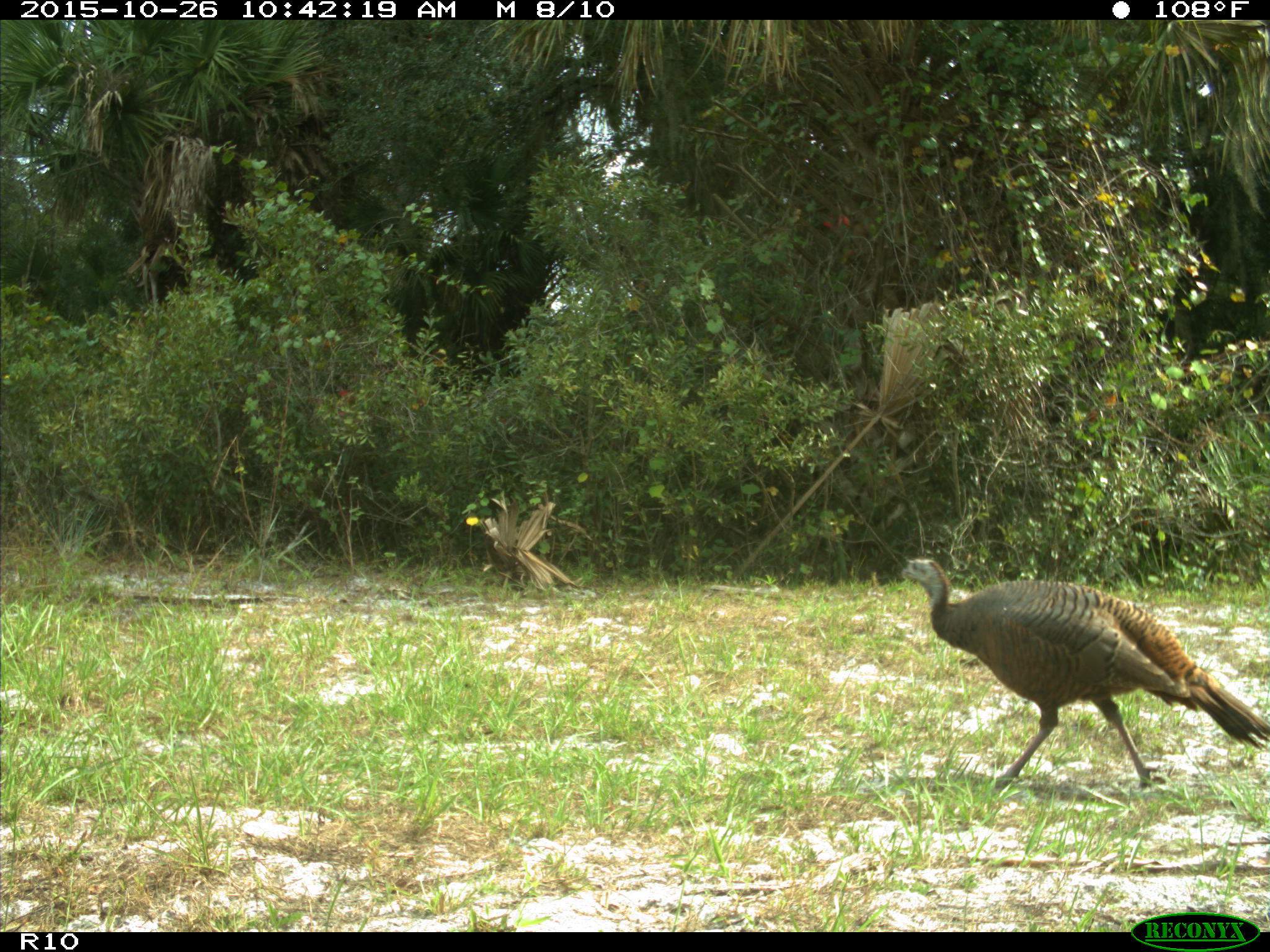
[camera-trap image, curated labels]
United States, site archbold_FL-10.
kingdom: Animalia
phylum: Chordata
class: Aves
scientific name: Aves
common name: birds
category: unidentified bird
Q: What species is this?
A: Unidentified bird (birds) (Aves).